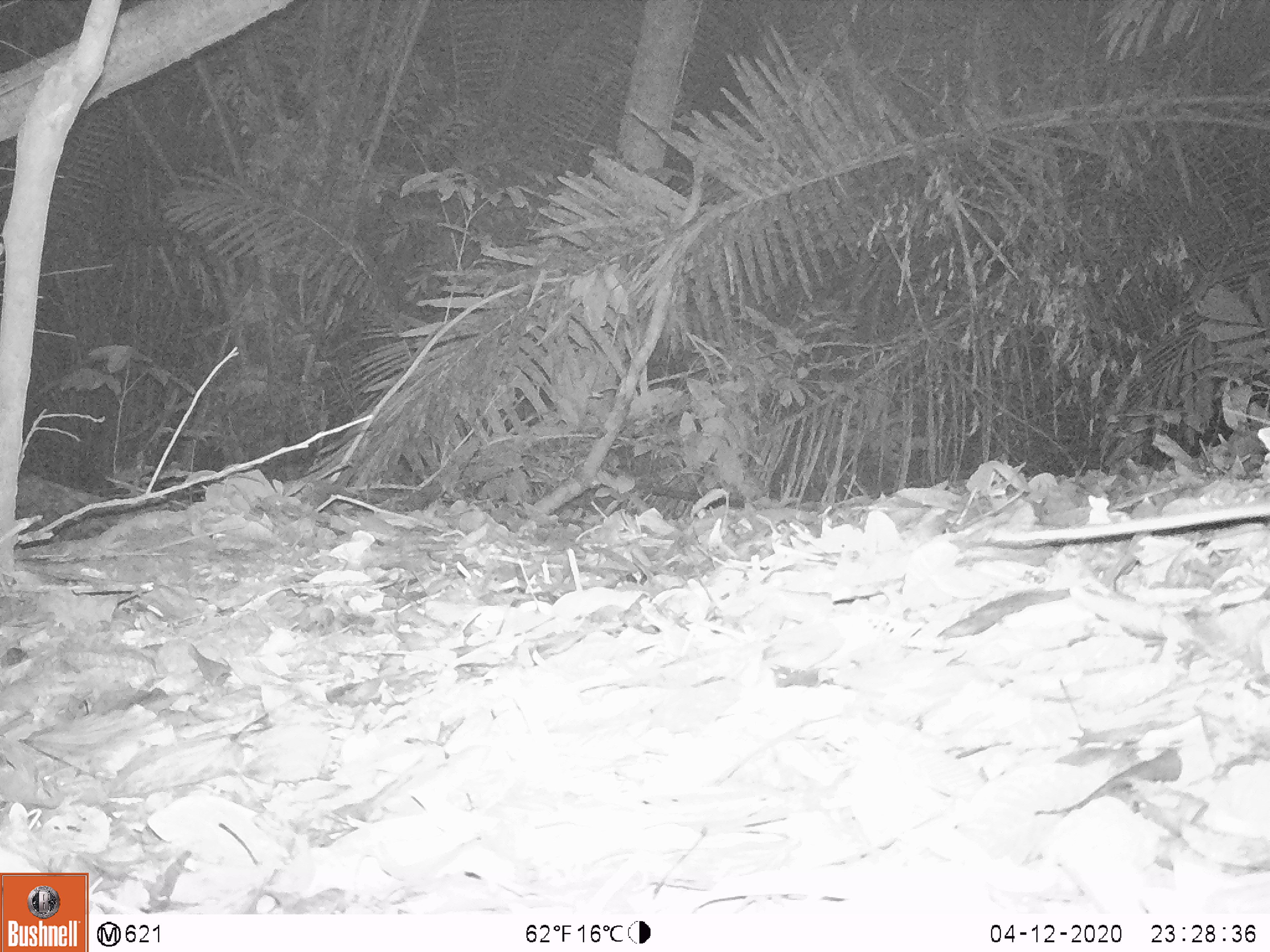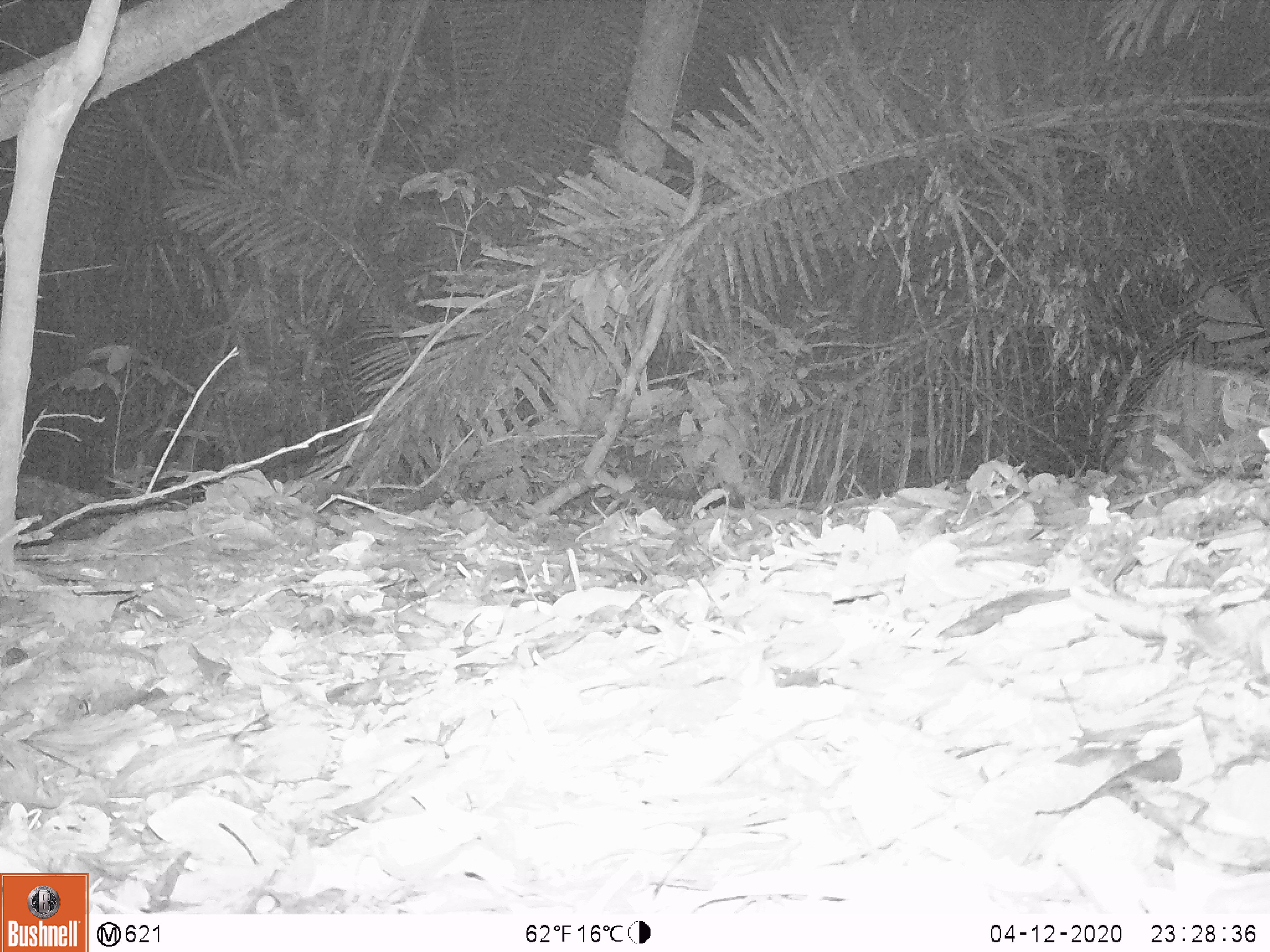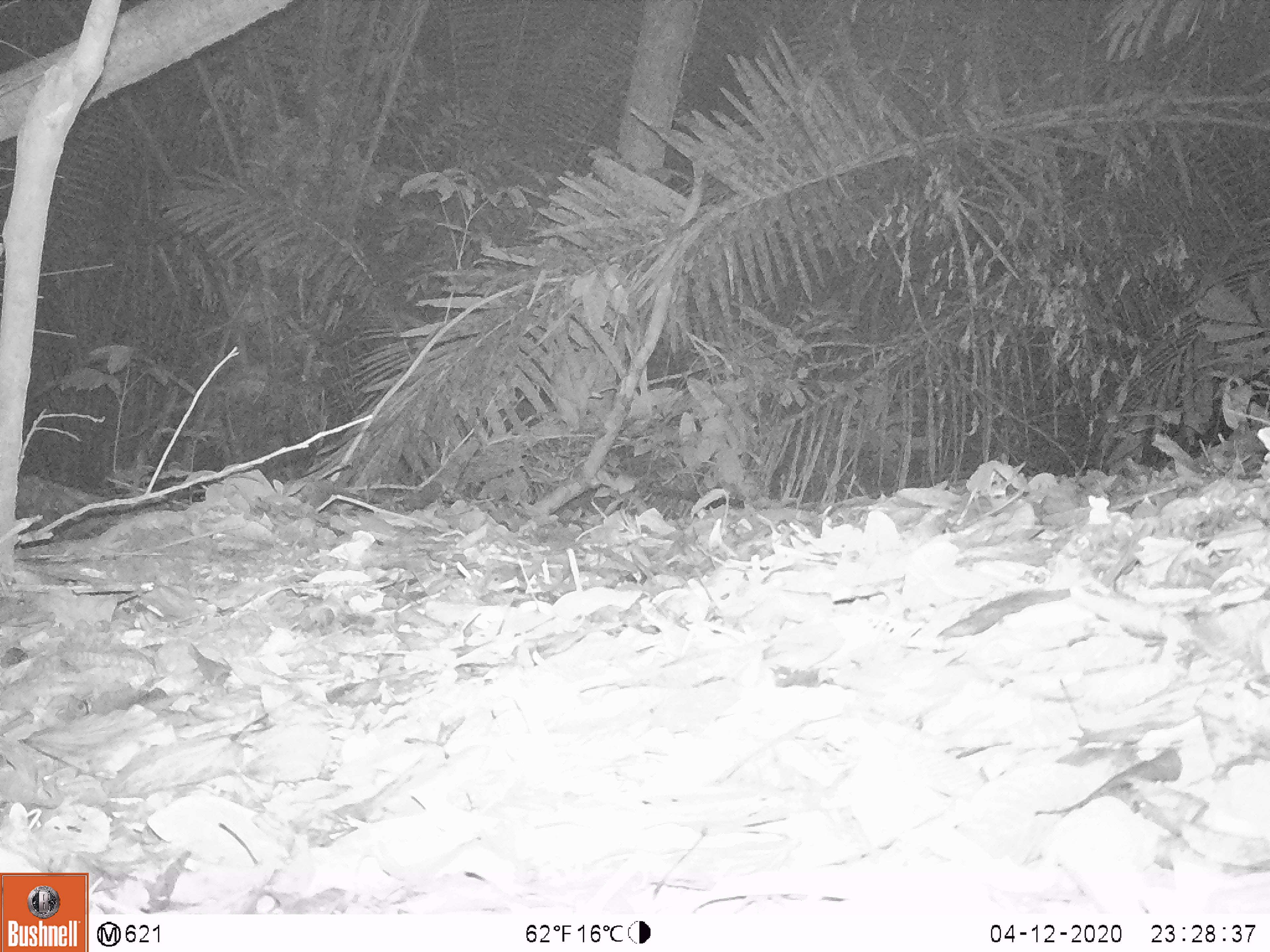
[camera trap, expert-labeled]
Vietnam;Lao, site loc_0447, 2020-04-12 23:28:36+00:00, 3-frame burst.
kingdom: Animalia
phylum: Chordata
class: Mammalia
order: Rodentia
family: Muridae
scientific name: Muridae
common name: old-world mice and rats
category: unidentified murid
Unidentified murid (old-world mice and rats) (Muridae). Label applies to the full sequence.